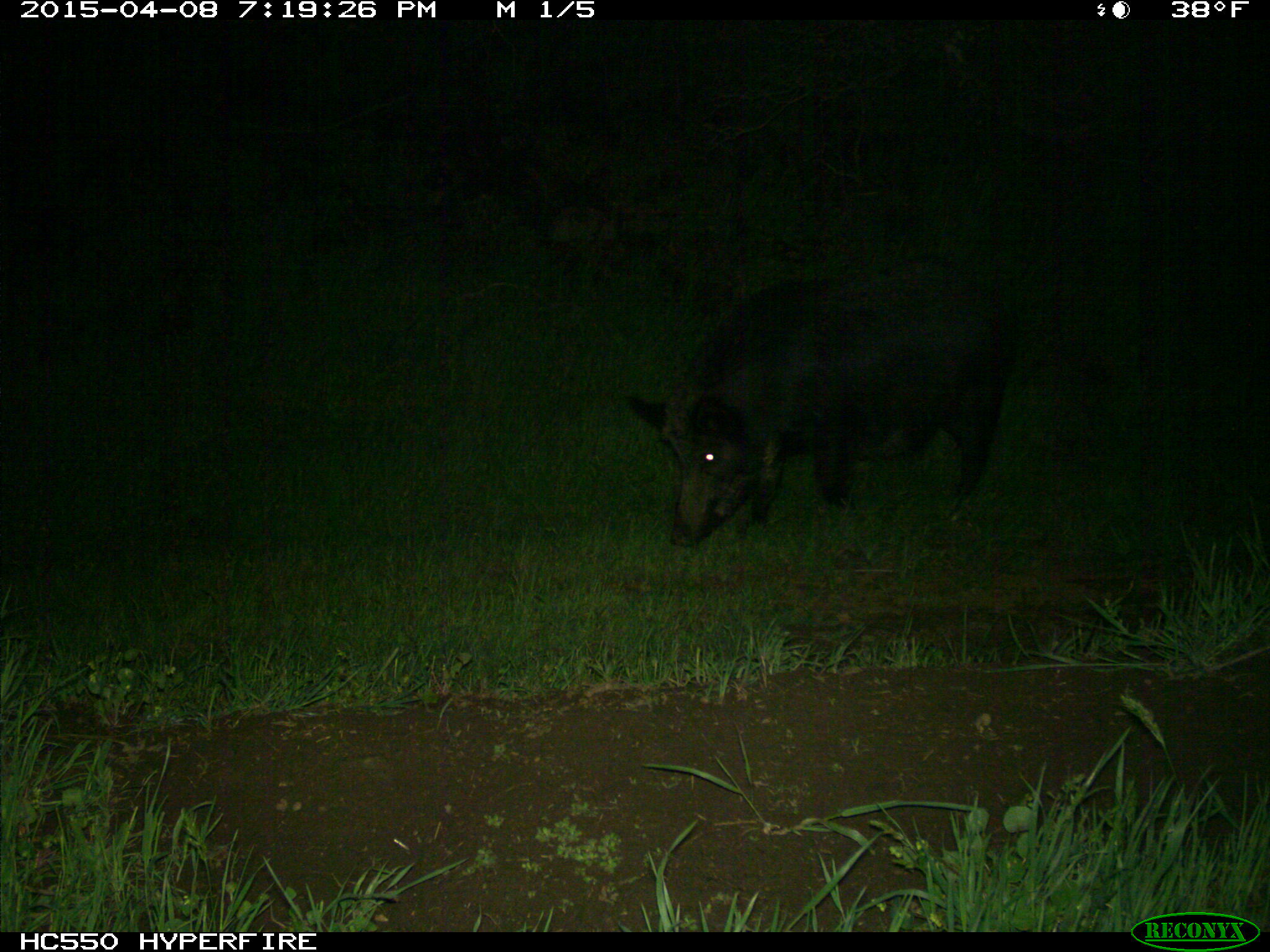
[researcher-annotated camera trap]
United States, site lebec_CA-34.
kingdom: Animalia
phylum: Chordata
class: Mammalia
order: Artiodactyla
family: Suidae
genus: Sus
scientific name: Sus scrofa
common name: wild boar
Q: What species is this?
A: Sus scrofa (wild boar).